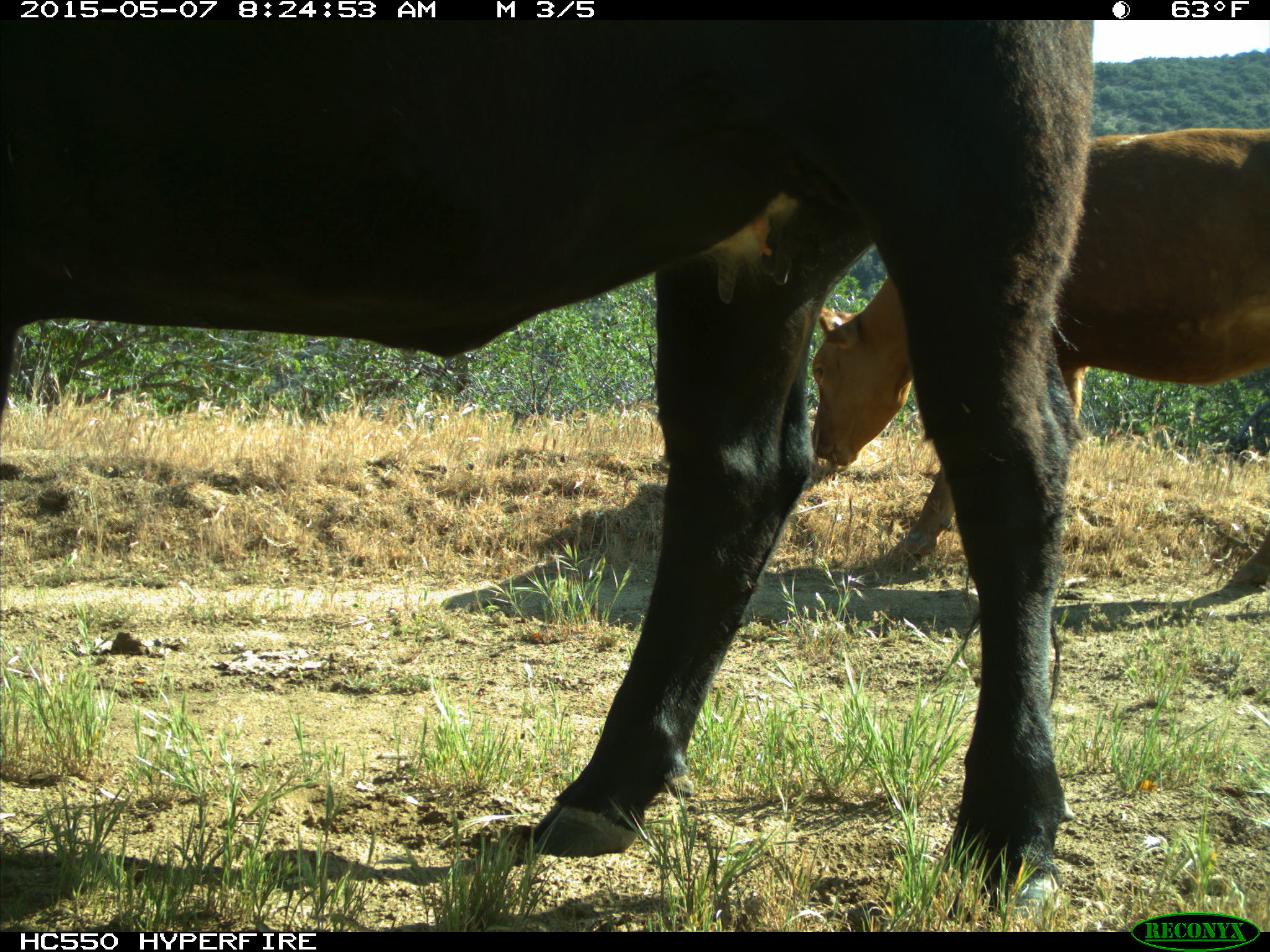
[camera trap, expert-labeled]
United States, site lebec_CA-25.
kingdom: Animalia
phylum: Chordata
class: Mammalia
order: Artiodactyla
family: Bovidae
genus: Bos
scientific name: Bos taurus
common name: domestic cow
Bos taurus (domestic cow).